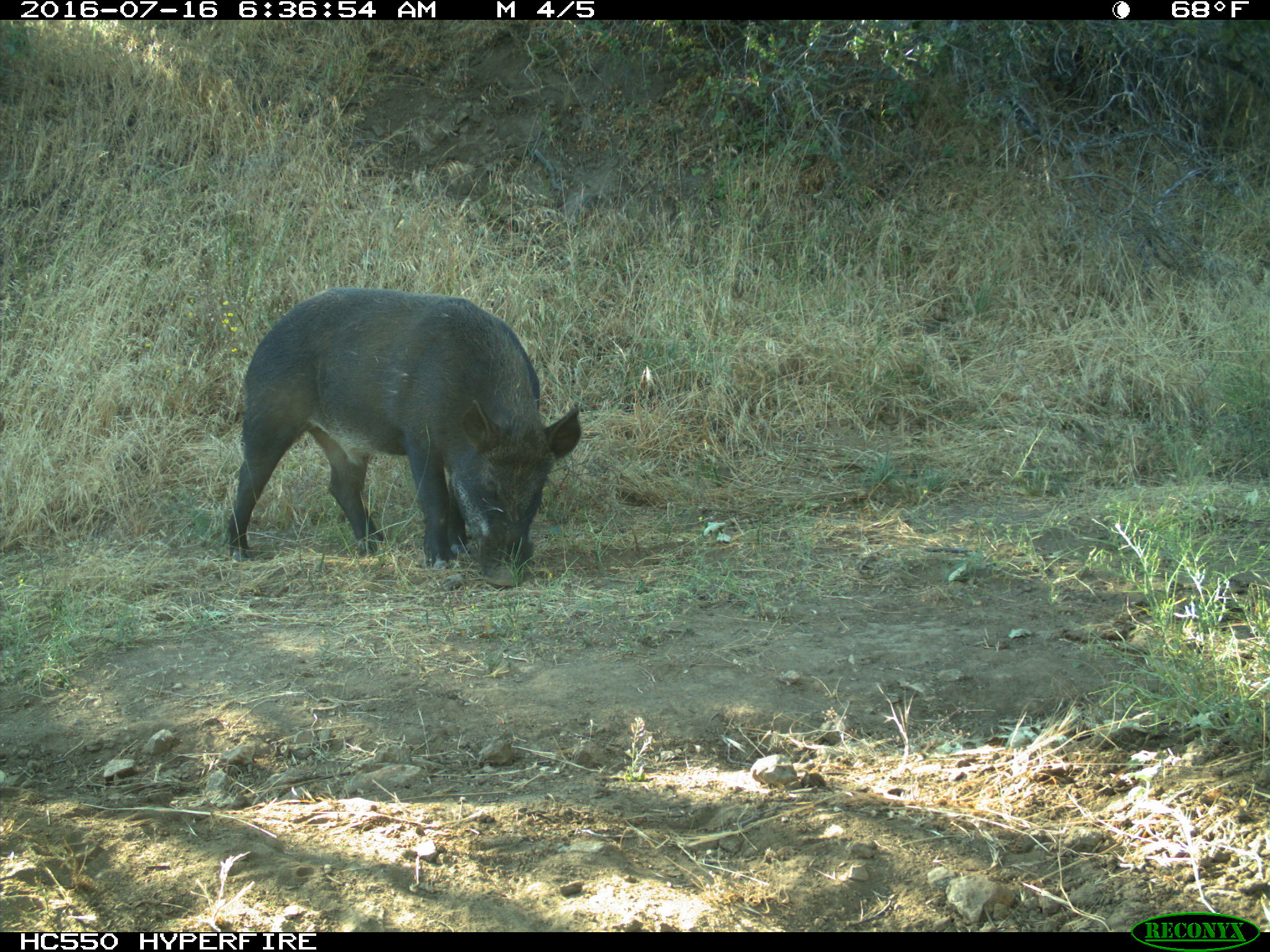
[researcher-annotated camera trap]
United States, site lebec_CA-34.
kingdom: Animalia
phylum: Chordata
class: Mammalia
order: Artiodactyla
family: Suidae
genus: Sus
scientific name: Sus scrofa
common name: wild boar